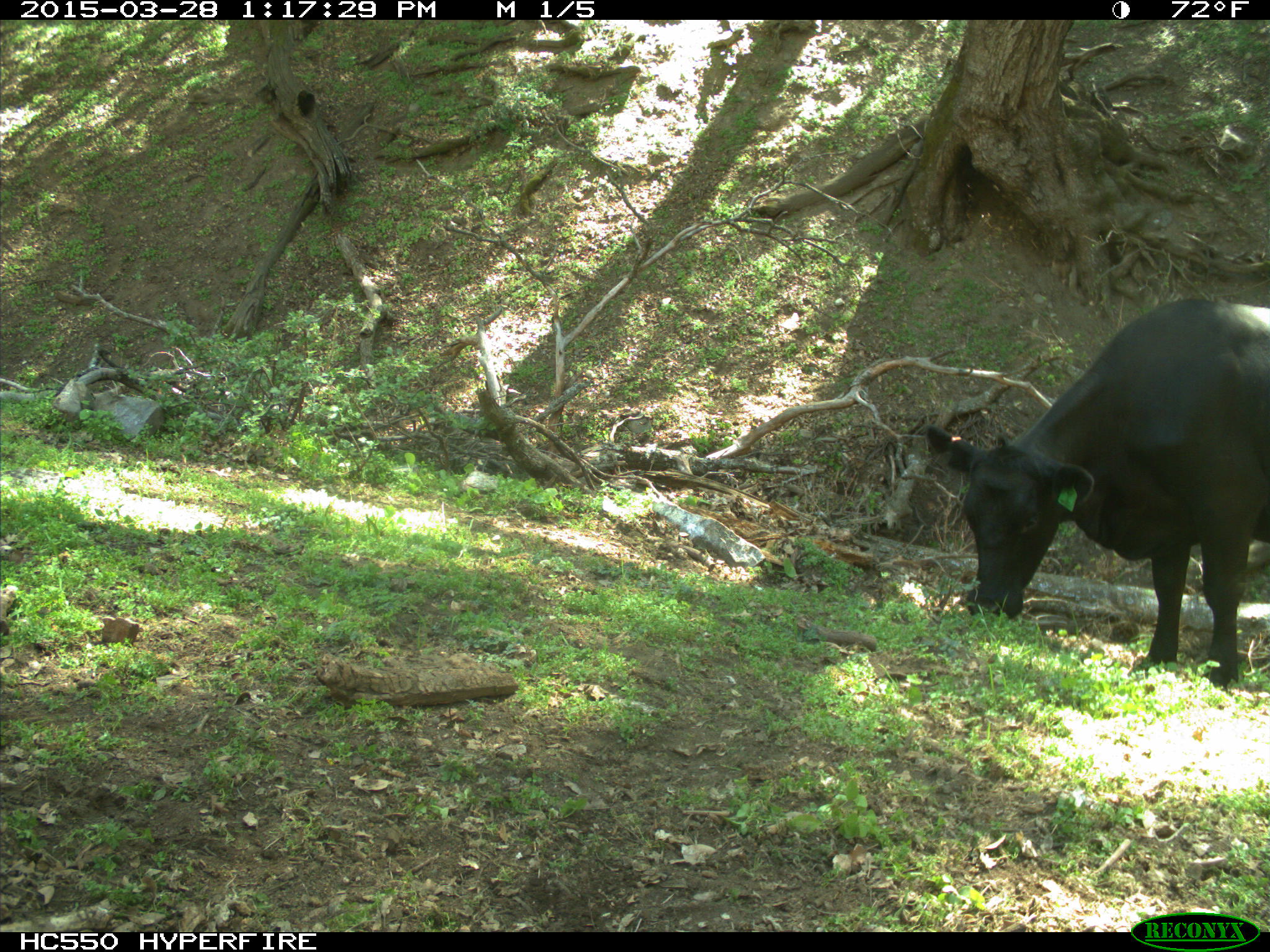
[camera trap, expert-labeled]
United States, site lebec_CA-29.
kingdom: Animalia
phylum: Chordata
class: Mammalia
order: Artiodactyla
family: Bovidae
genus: Bos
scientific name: Bos taurus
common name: domestic cow